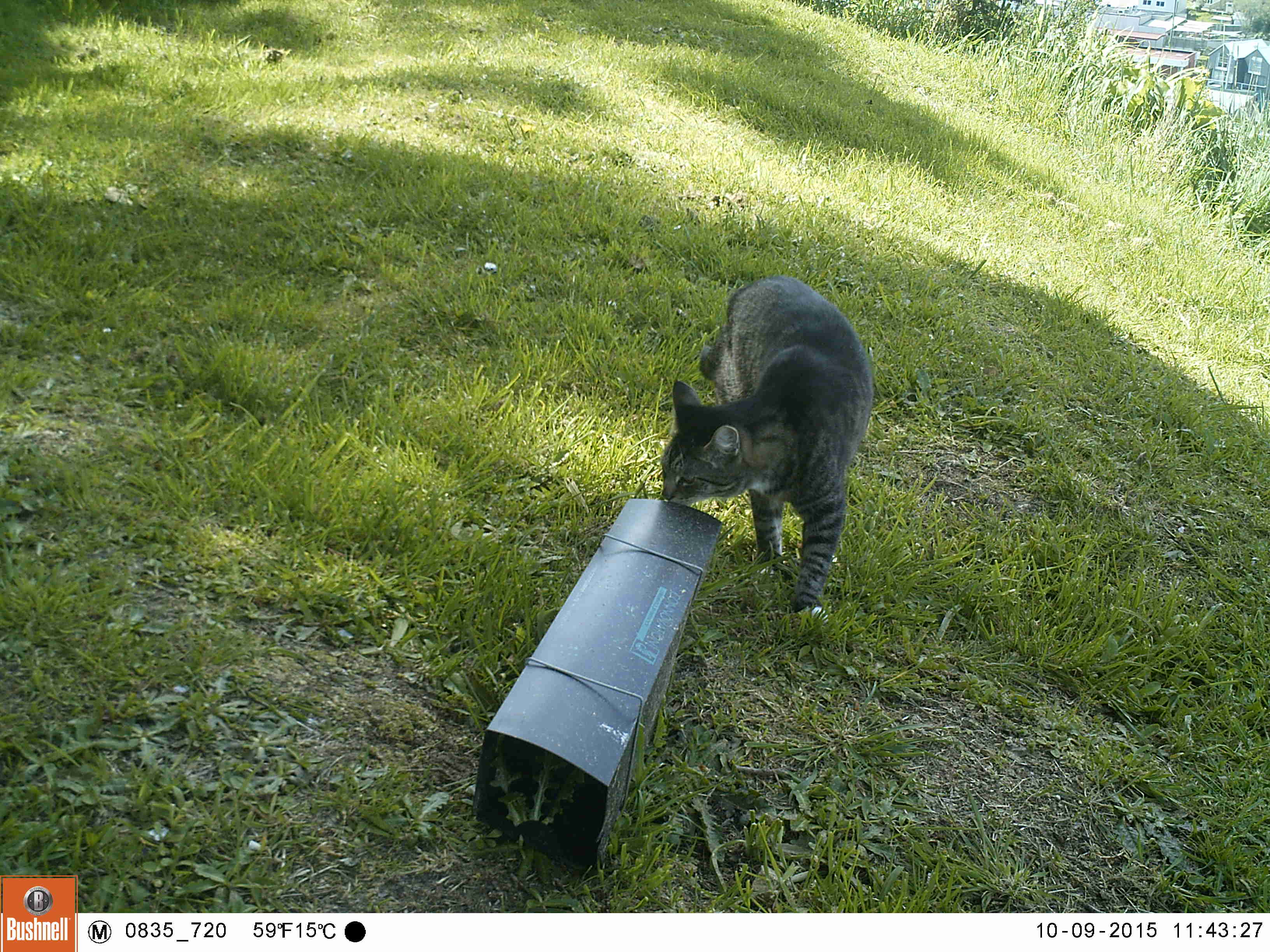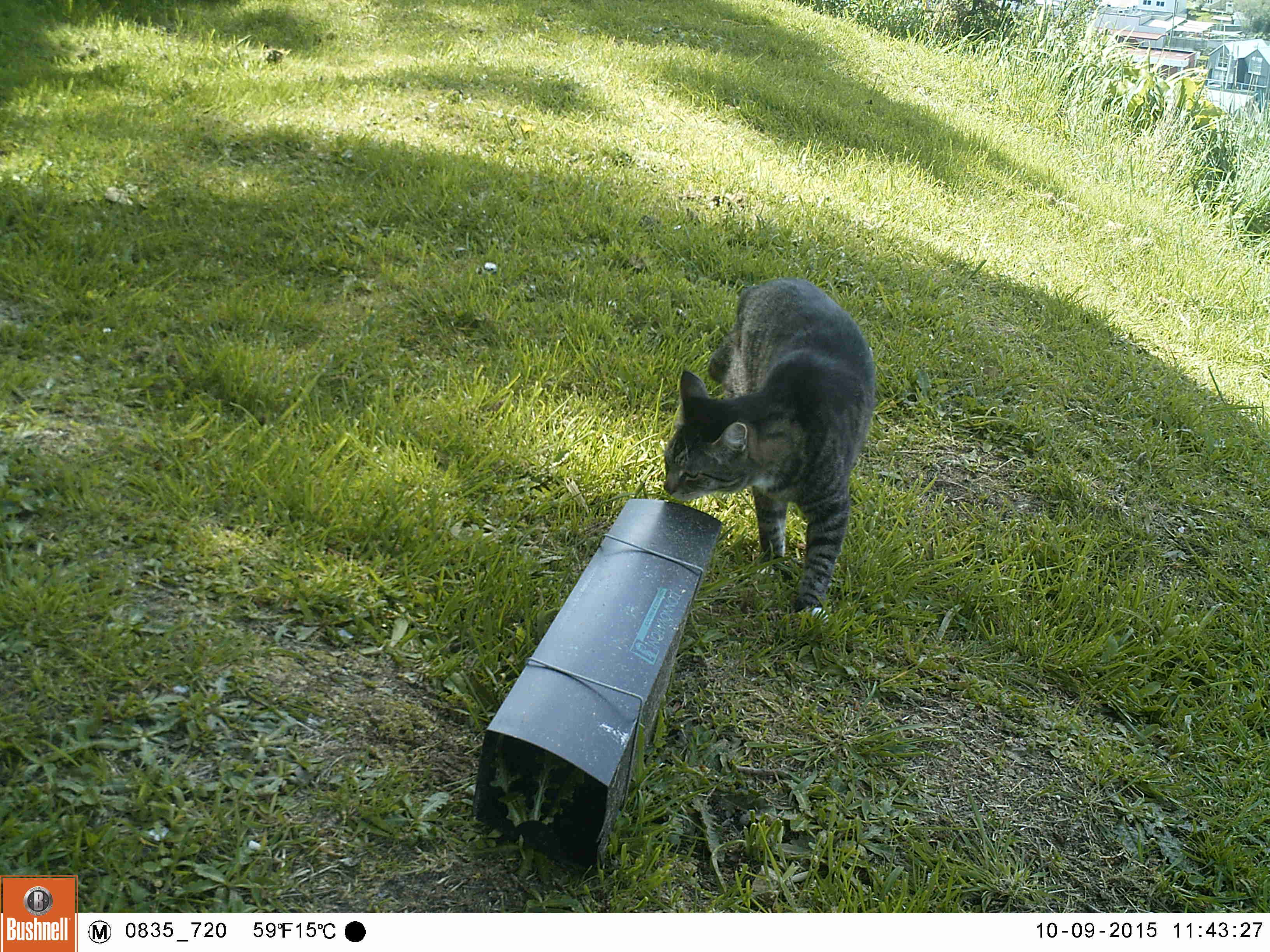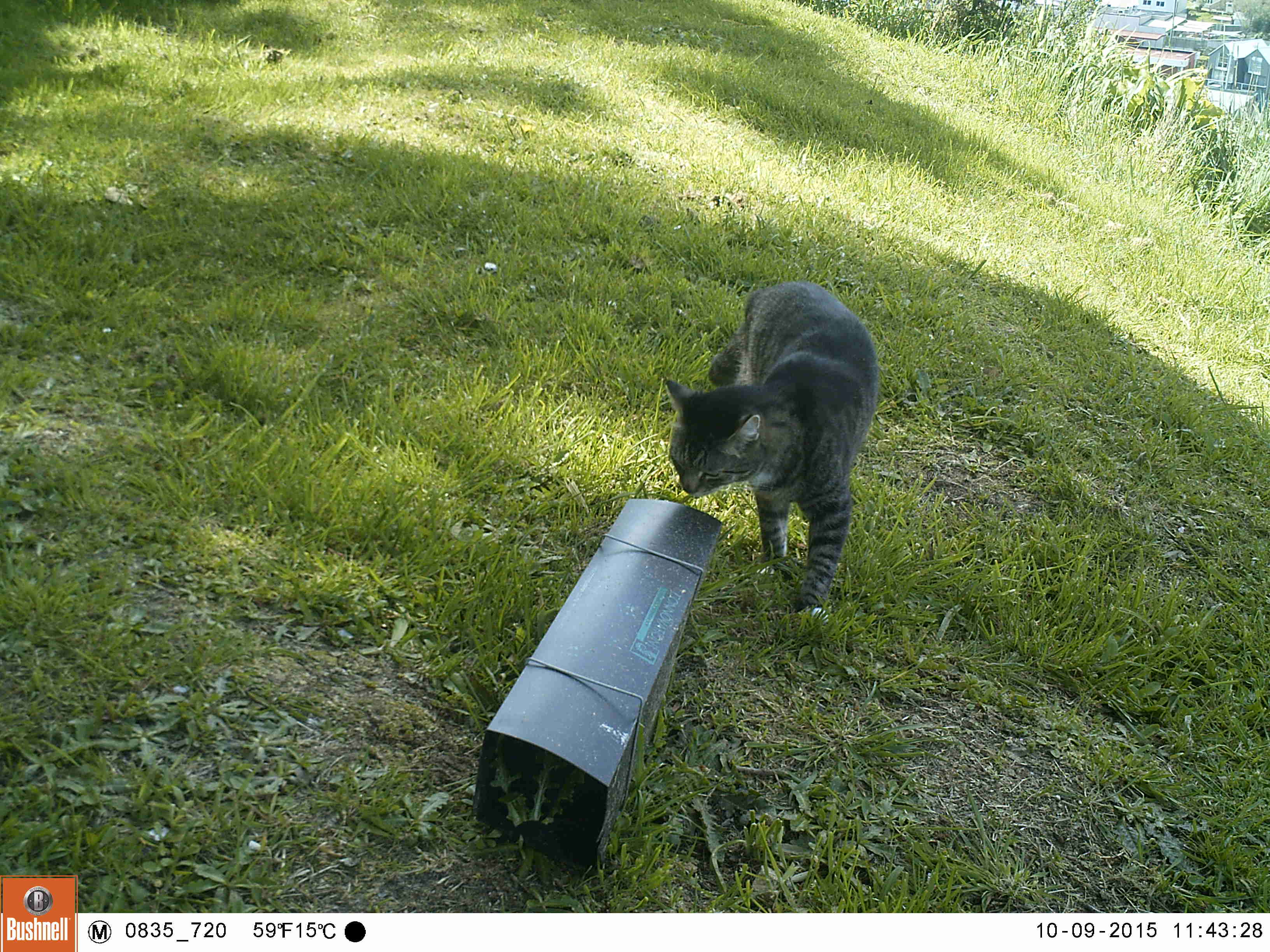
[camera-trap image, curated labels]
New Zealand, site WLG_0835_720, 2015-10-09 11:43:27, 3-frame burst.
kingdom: Animalia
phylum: Chordata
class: Mammalia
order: Carnivora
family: Felidae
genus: Felis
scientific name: Felis catus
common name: domestic cat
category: cat